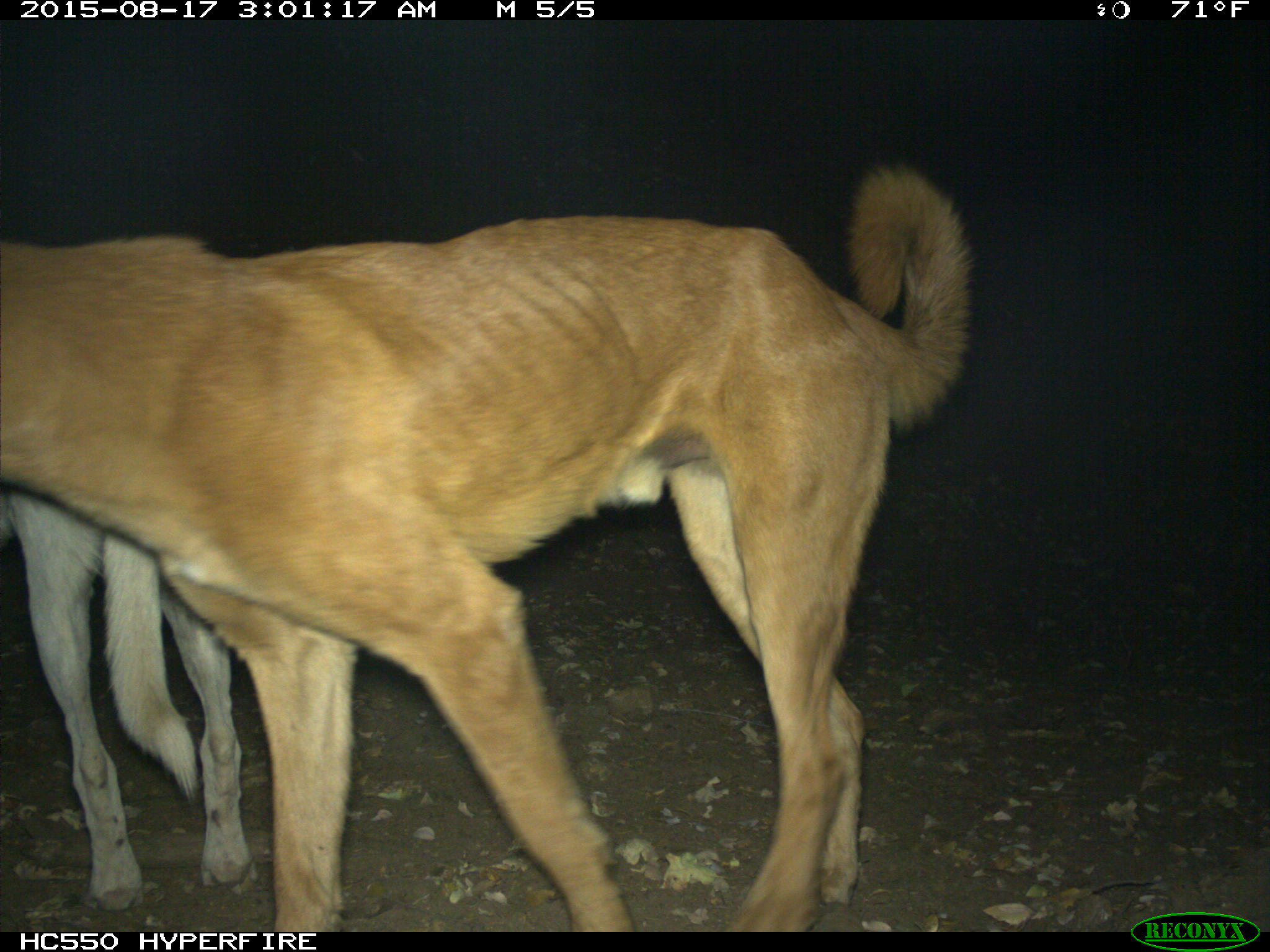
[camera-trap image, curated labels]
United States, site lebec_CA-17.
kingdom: Animalia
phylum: Chordata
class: Mammalia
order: Carnivora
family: Canidae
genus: Canis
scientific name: Canis familiaris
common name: domestic dog